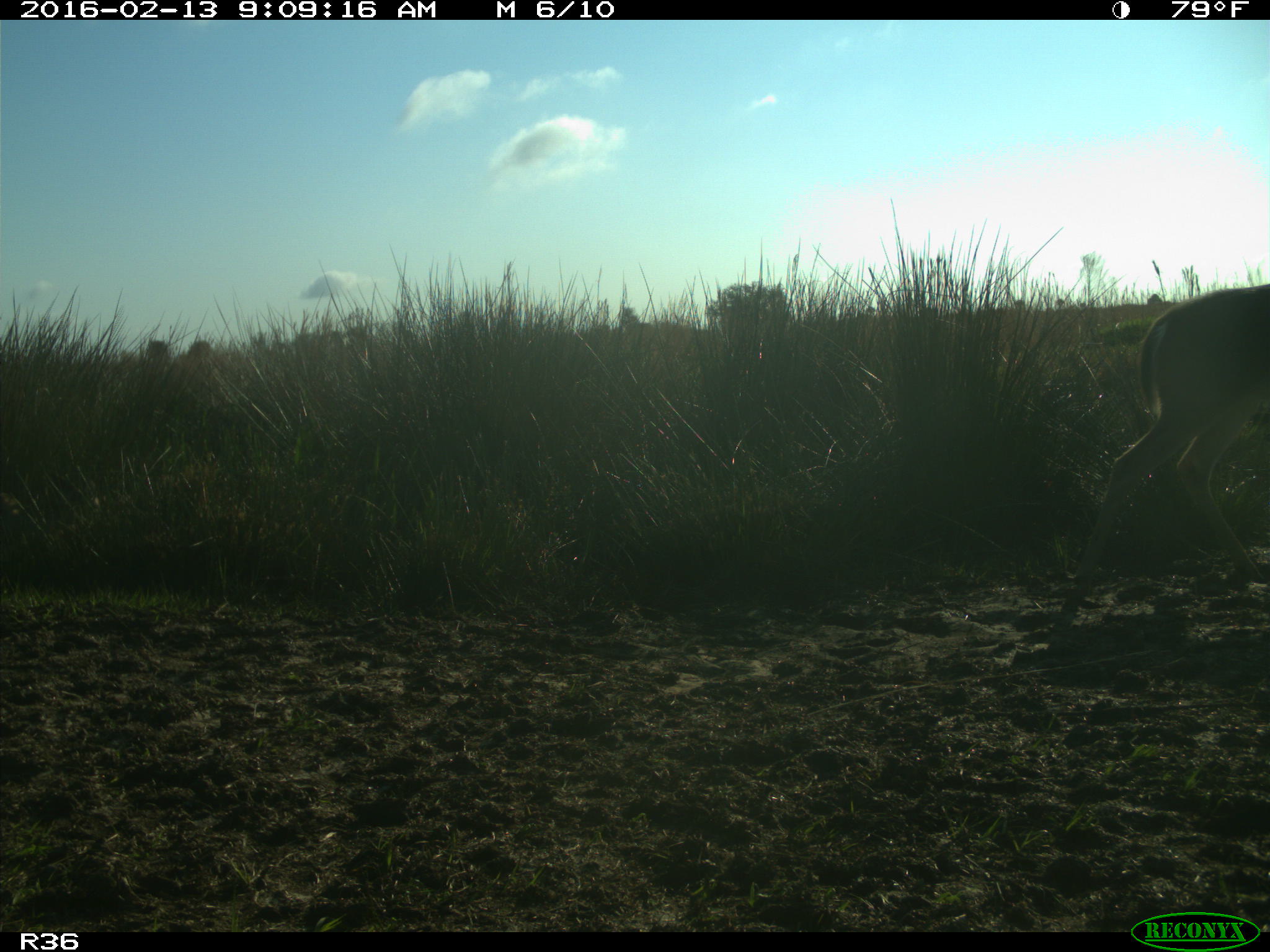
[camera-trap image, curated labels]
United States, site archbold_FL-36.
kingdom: Animalia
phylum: Chordata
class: Mammalia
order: Artiodactyla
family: Cervidae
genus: Odocoileus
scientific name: Odocoileus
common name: deer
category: unidentified deer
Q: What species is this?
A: Unidentified deer (deer) (Odocoileus).